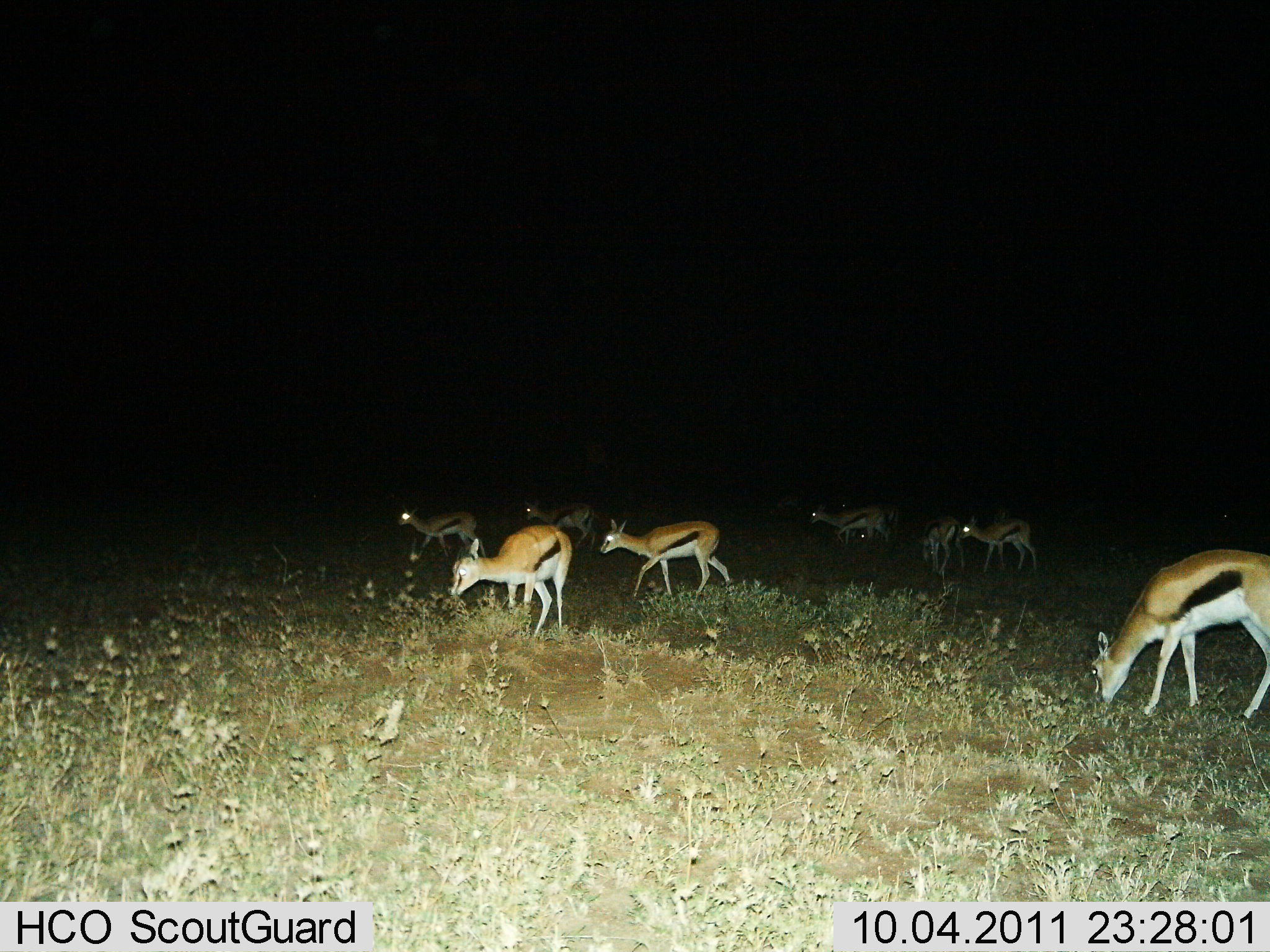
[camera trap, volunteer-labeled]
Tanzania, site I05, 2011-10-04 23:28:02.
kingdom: Animalia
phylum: Chordata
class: Mammalia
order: Artiodactyla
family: Bovidae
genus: Eudorcas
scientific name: Eudorcas thomsonii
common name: thomson's gazelle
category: gazellethomsons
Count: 8.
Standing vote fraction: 27%.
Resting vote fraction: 0%.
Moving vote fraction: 60%.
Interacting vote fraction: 0%.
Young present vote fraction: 7%.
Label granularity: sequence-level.